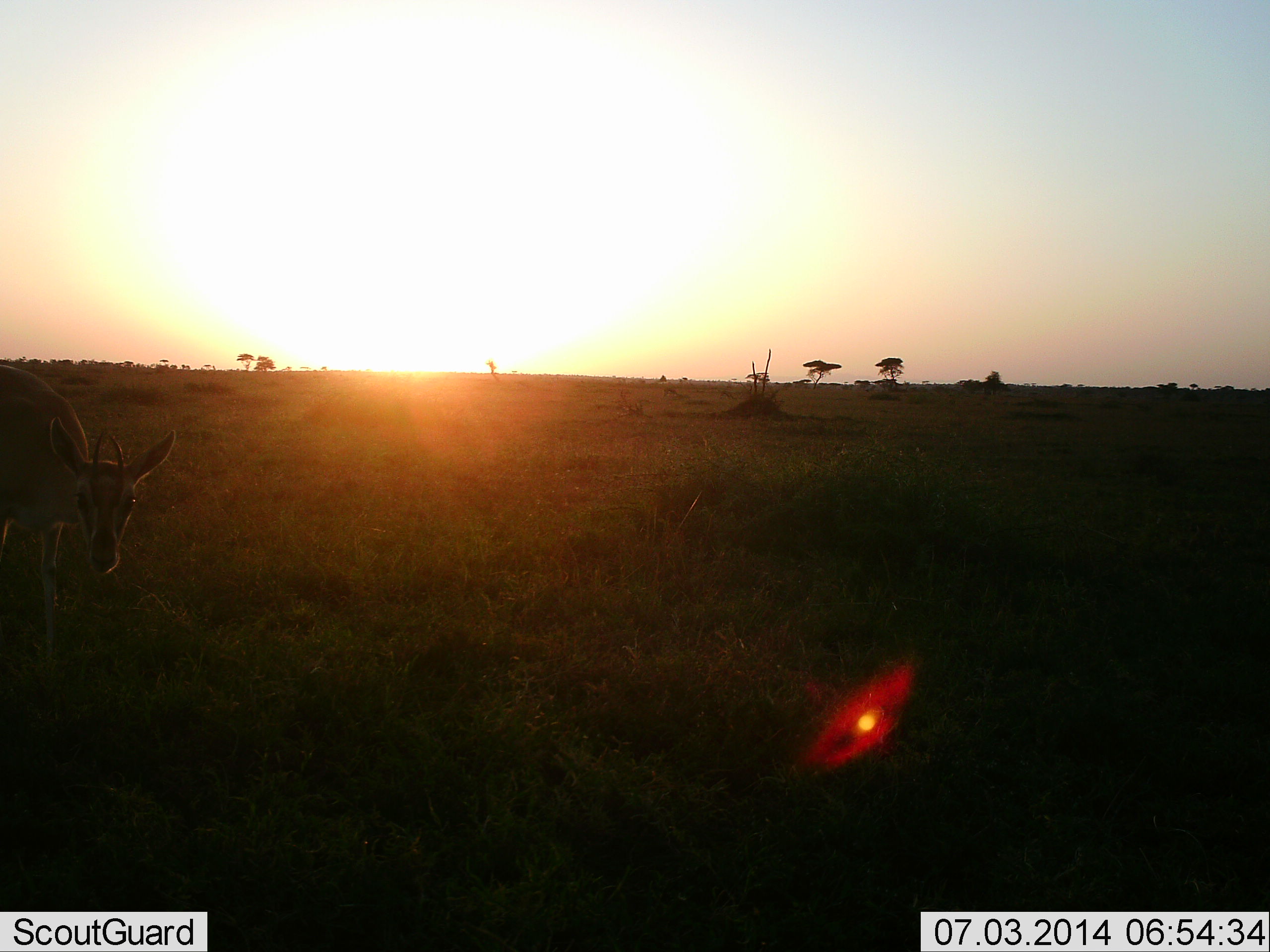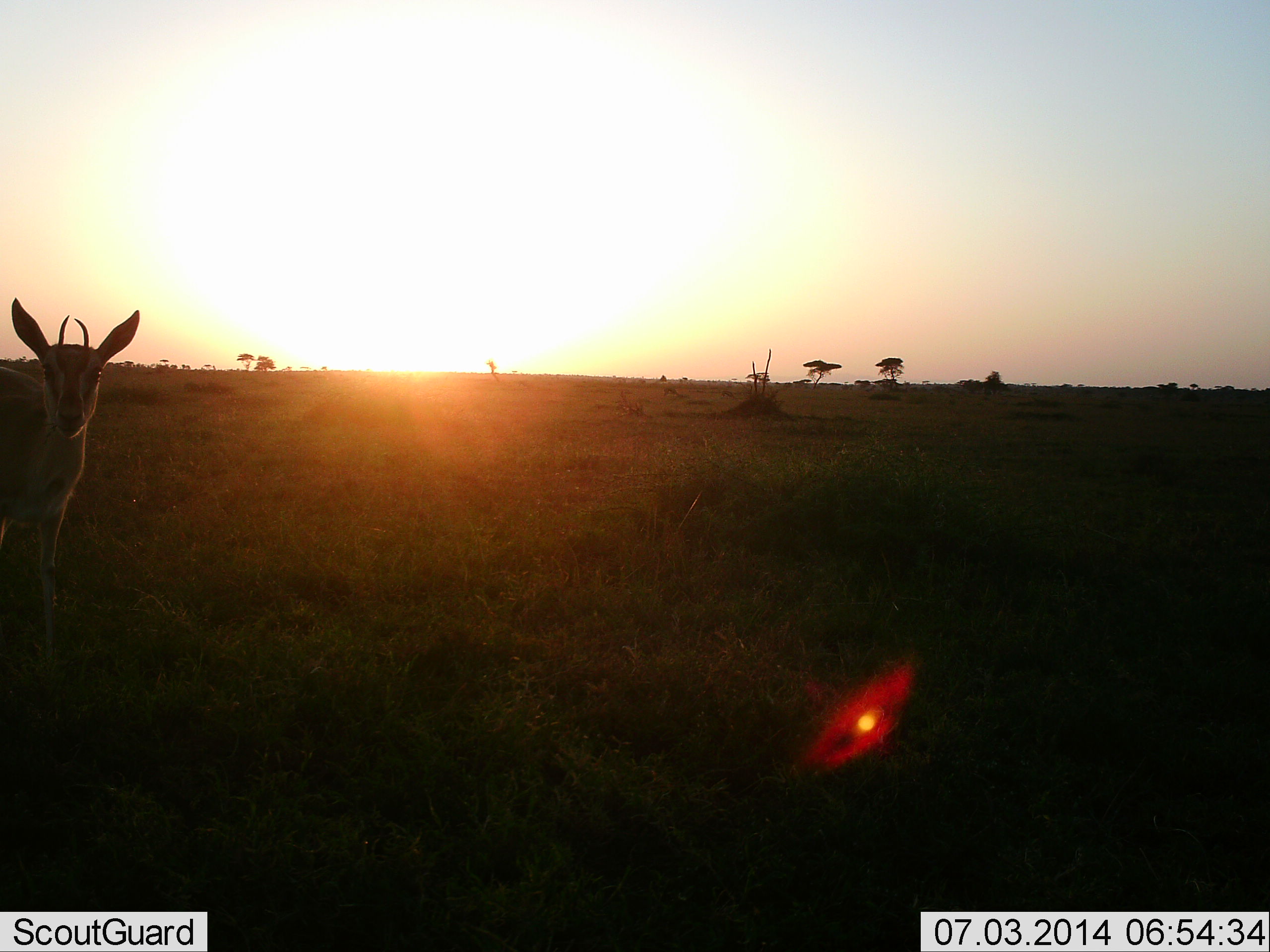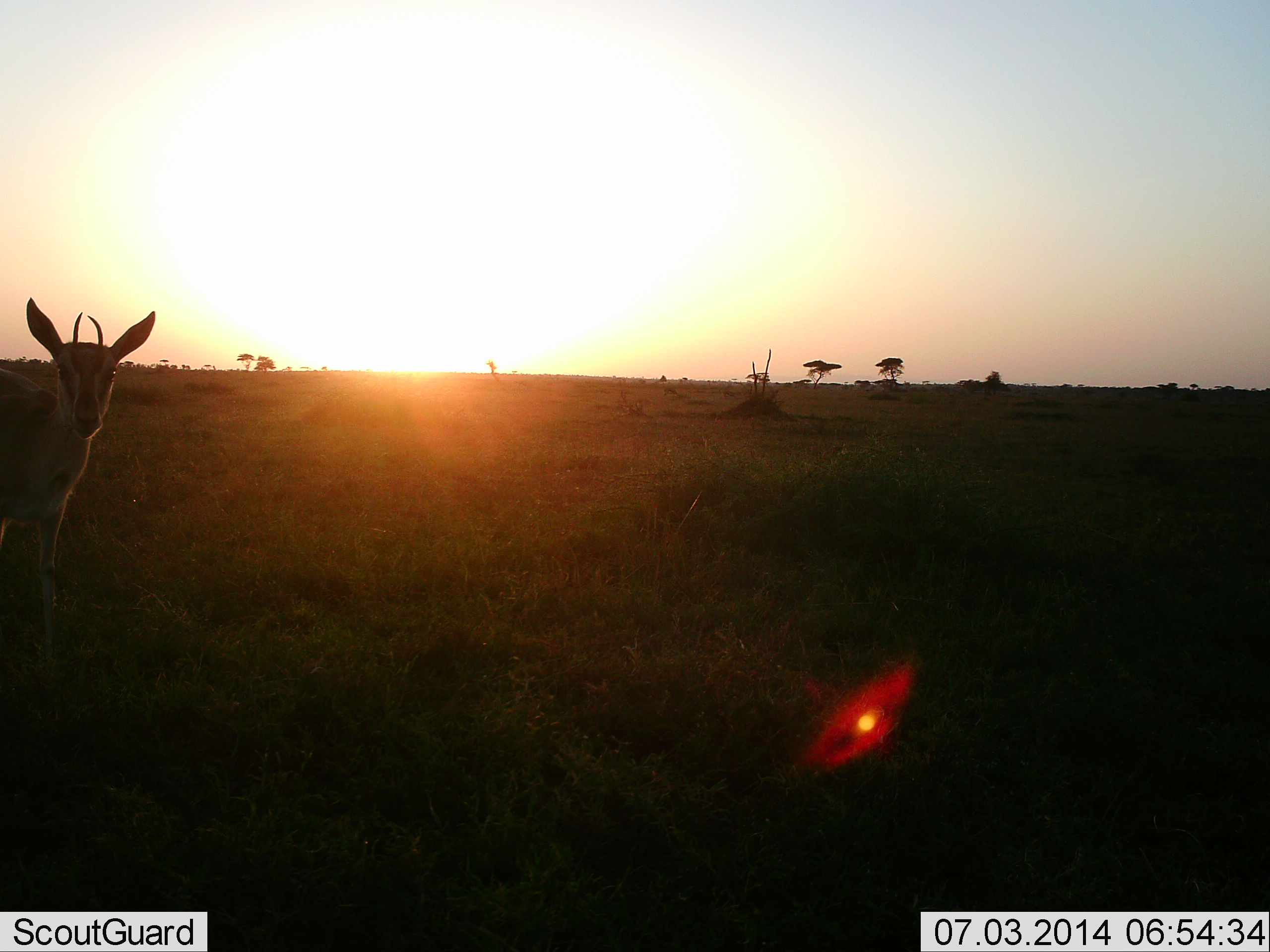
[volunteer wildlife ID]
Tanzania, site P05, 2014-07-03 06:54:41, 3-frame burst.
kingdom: Animalia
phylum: Chordata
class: Mammalia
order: Artiodactyla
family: Bovidae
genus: Eudorcas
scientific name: Eudorcas thomsonii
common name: thomson's gazelle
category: gazellethomsons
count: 1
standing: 90%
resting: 0%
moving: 0%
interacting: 10%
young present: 10%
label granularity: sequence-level